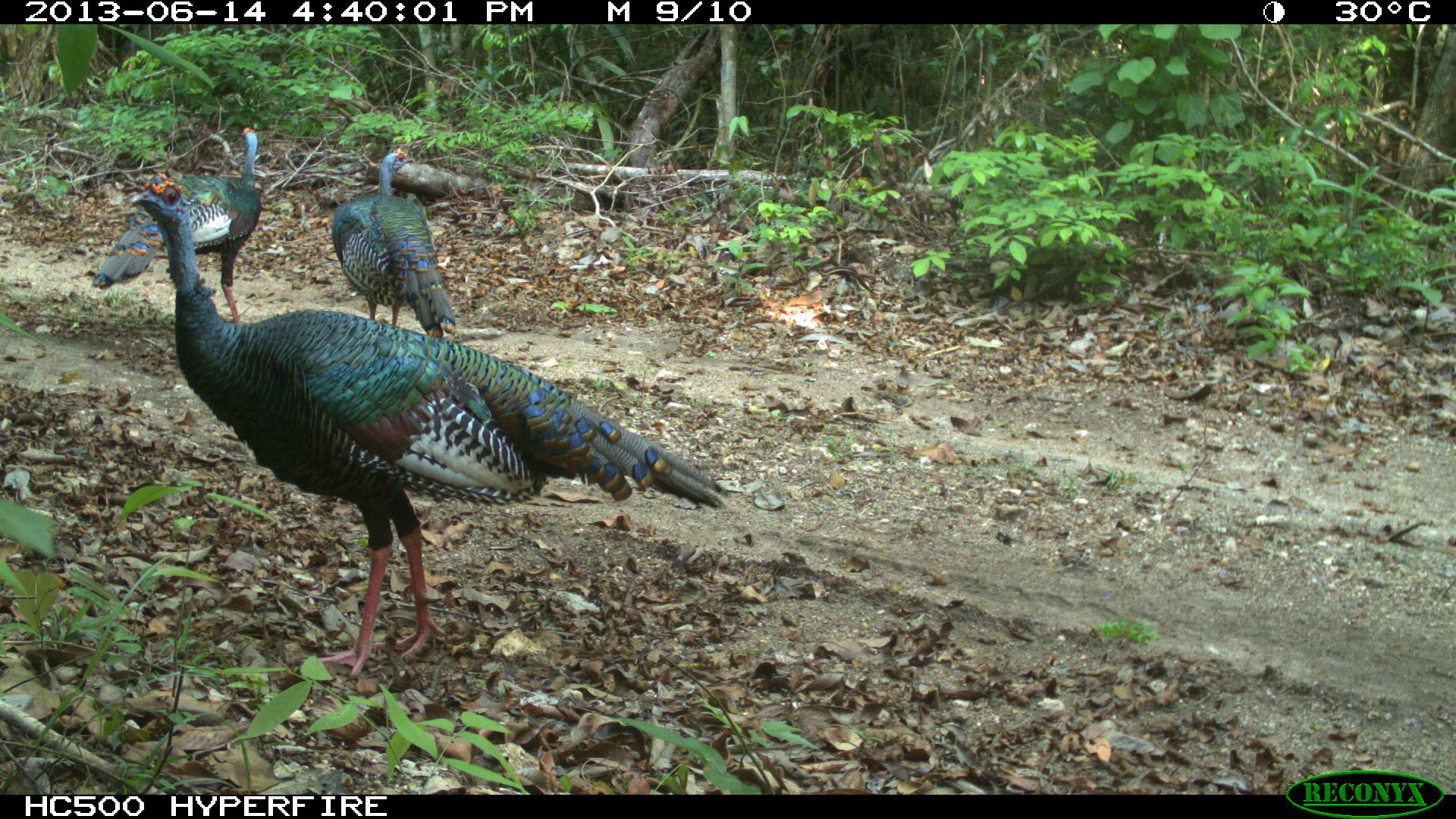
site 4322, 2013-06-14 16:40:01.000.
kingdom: Animalia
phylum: Chordata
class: Aves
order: Galliformes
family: Phasianidae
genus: Meleagris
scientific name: Meleagris ocellata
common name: ocellated turkey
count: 3